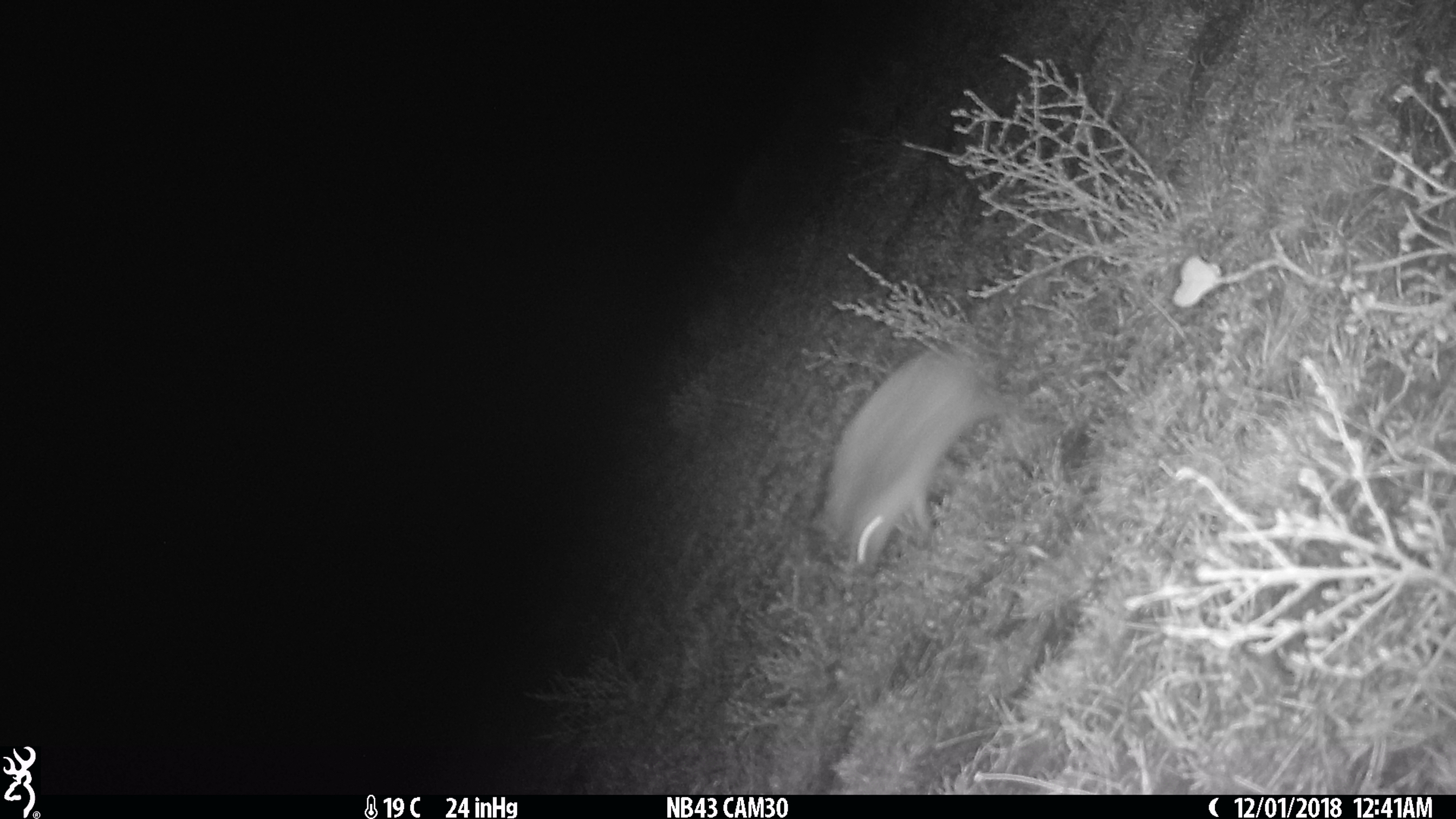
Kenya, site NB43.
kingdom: Animalia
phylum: Chordata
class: Mammalia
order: Lagomorpha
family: Leporidae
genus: Lepus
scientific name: Lepus capensis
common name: cape hare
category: hare